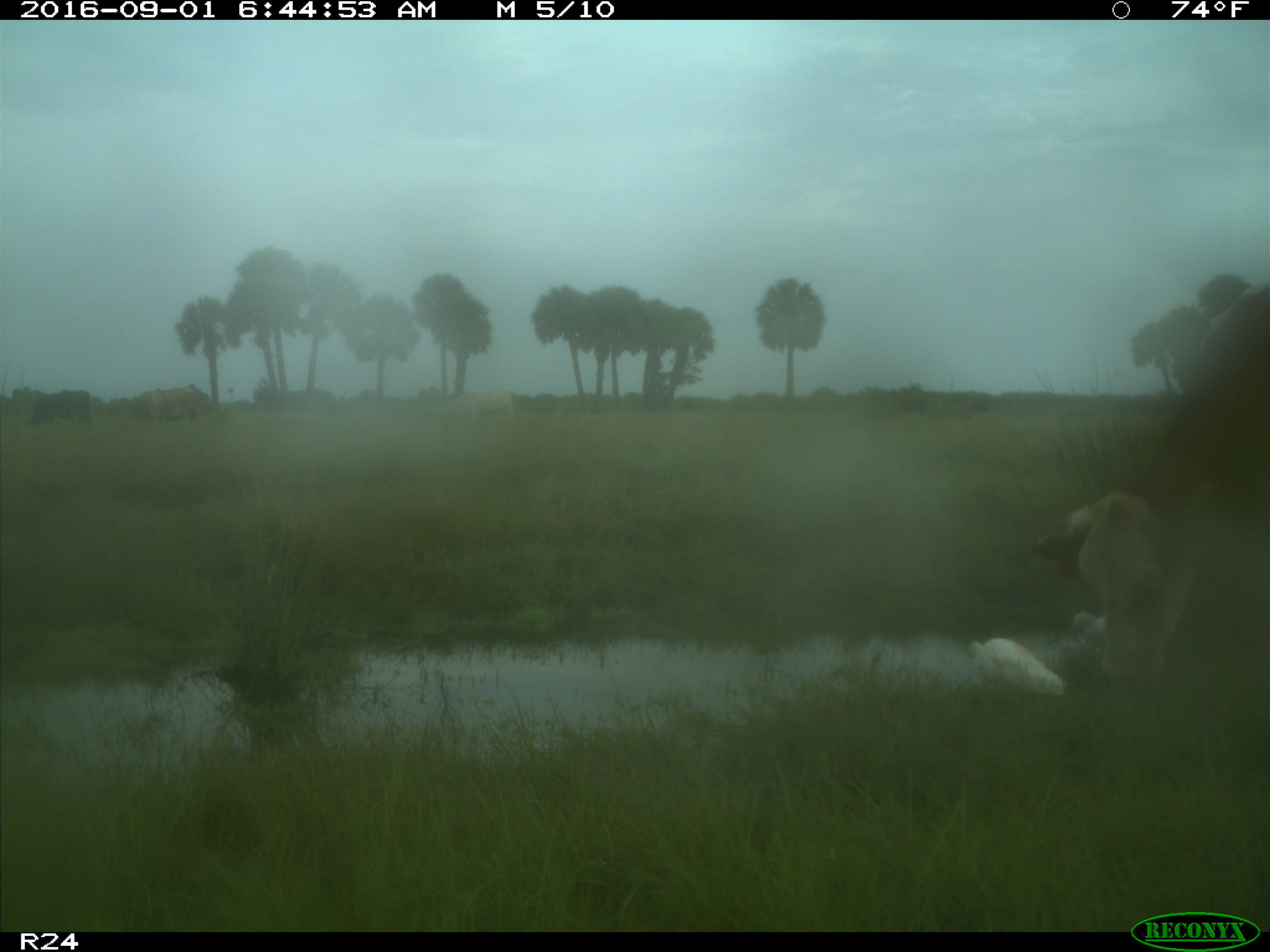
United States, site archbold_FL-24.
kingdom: Animalia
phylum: Chordata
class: Mammalia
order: Artiodactyla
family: Bovidae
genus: Bos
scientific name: Bos taurus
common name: domestic cow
Bos taurus (domestic cow).